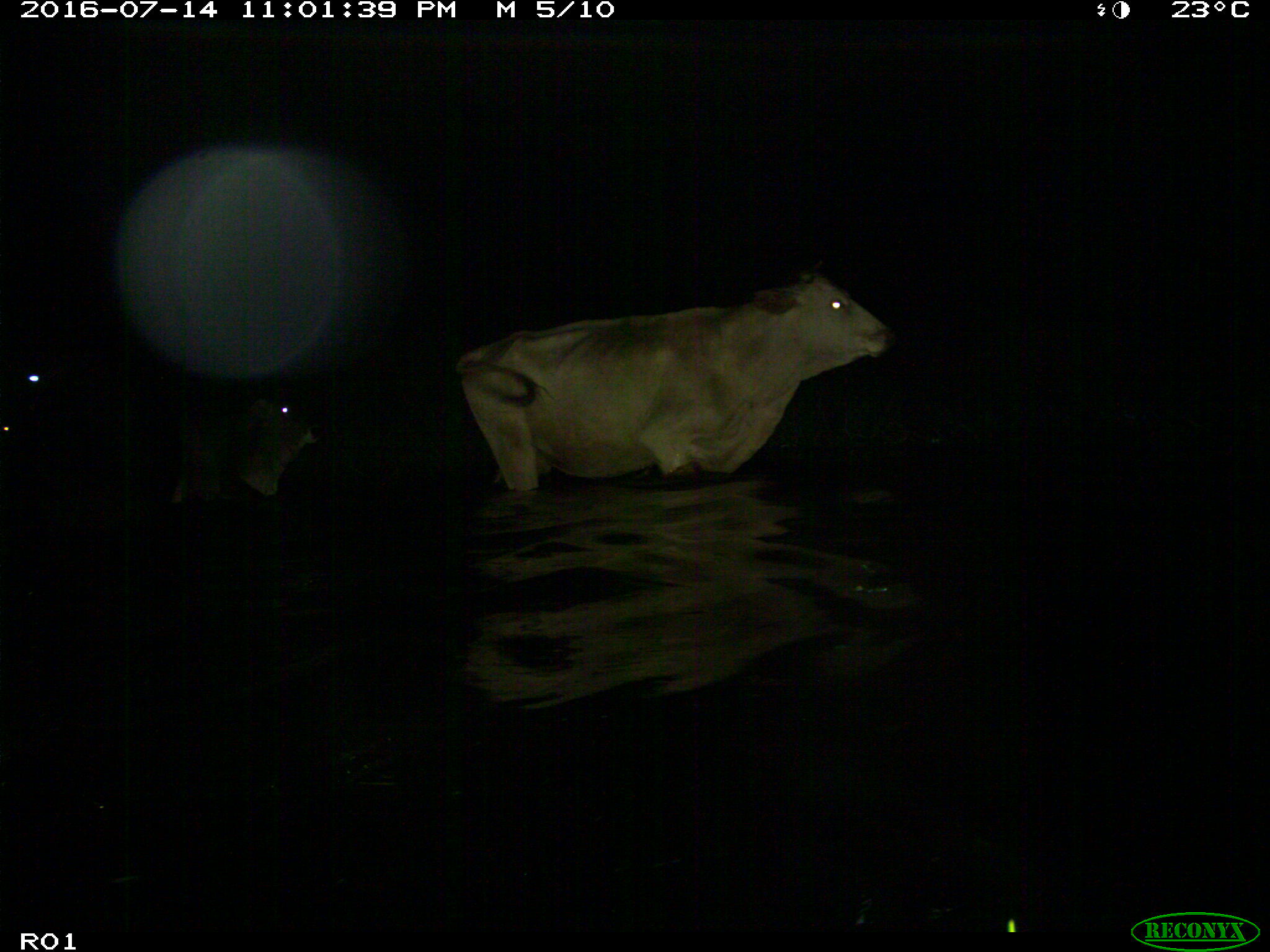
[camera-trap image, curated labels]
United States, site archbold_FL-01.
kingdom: Animalia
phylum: Chordata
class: Mammalia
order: Artiodactyla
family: Bovidae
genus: Bos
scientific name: Bos taurus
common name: domestic cow